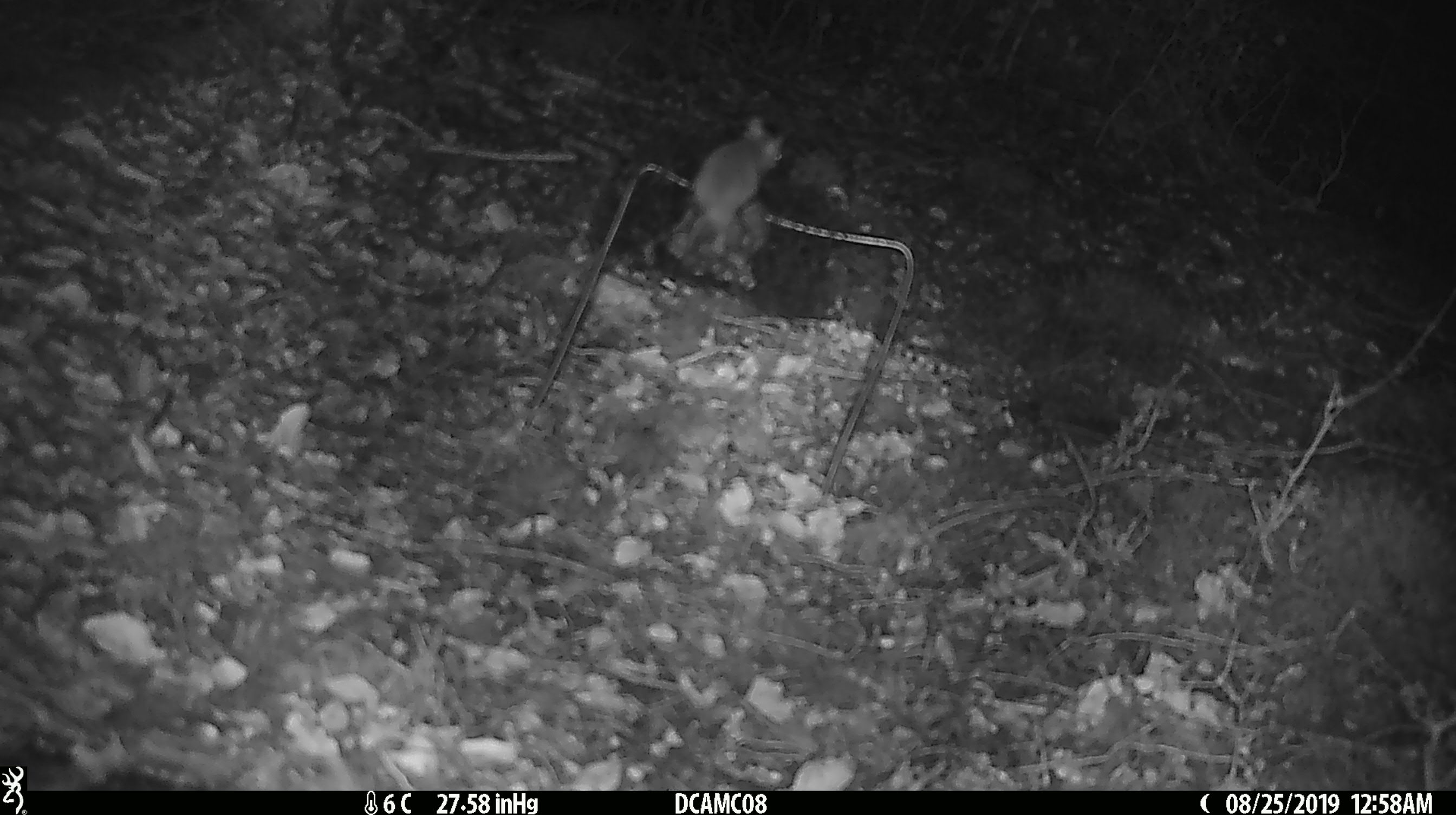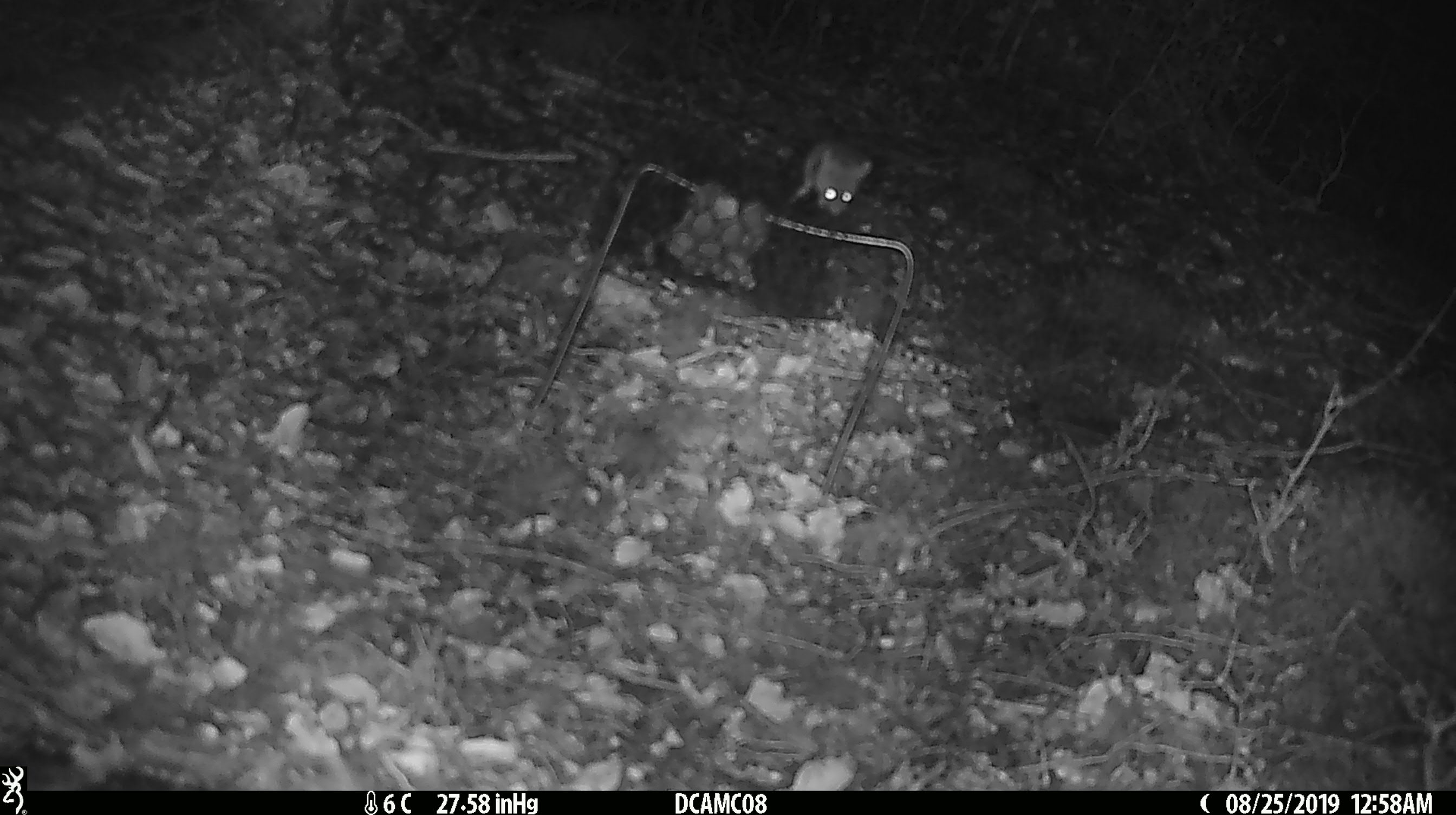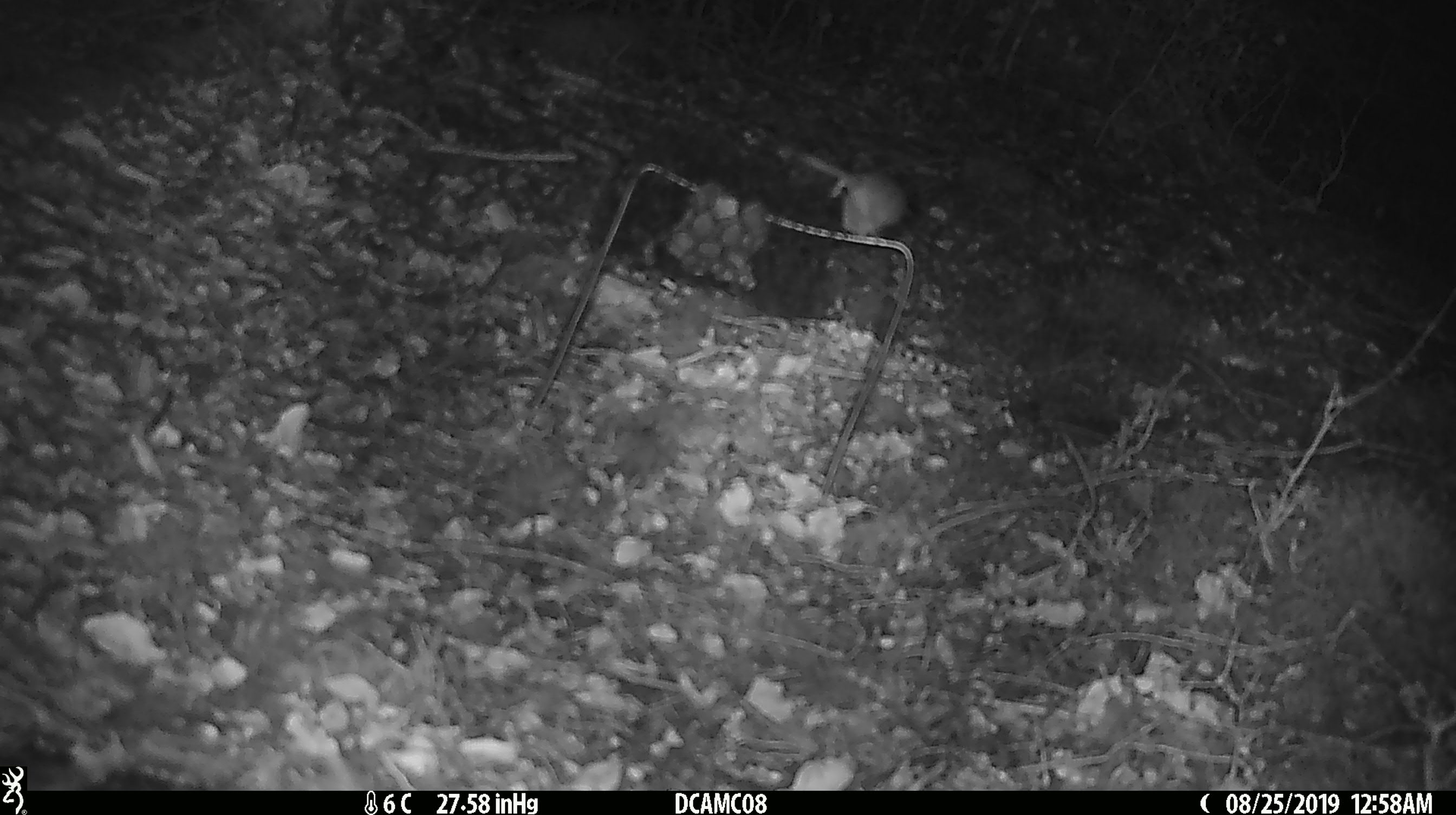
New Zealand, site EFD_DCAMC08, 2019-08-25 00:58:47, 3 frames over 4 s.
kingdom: Animalia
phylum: Chordata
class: Mammalia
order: Rodentia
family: Muridae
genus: Mus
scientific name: Mus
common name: mouse